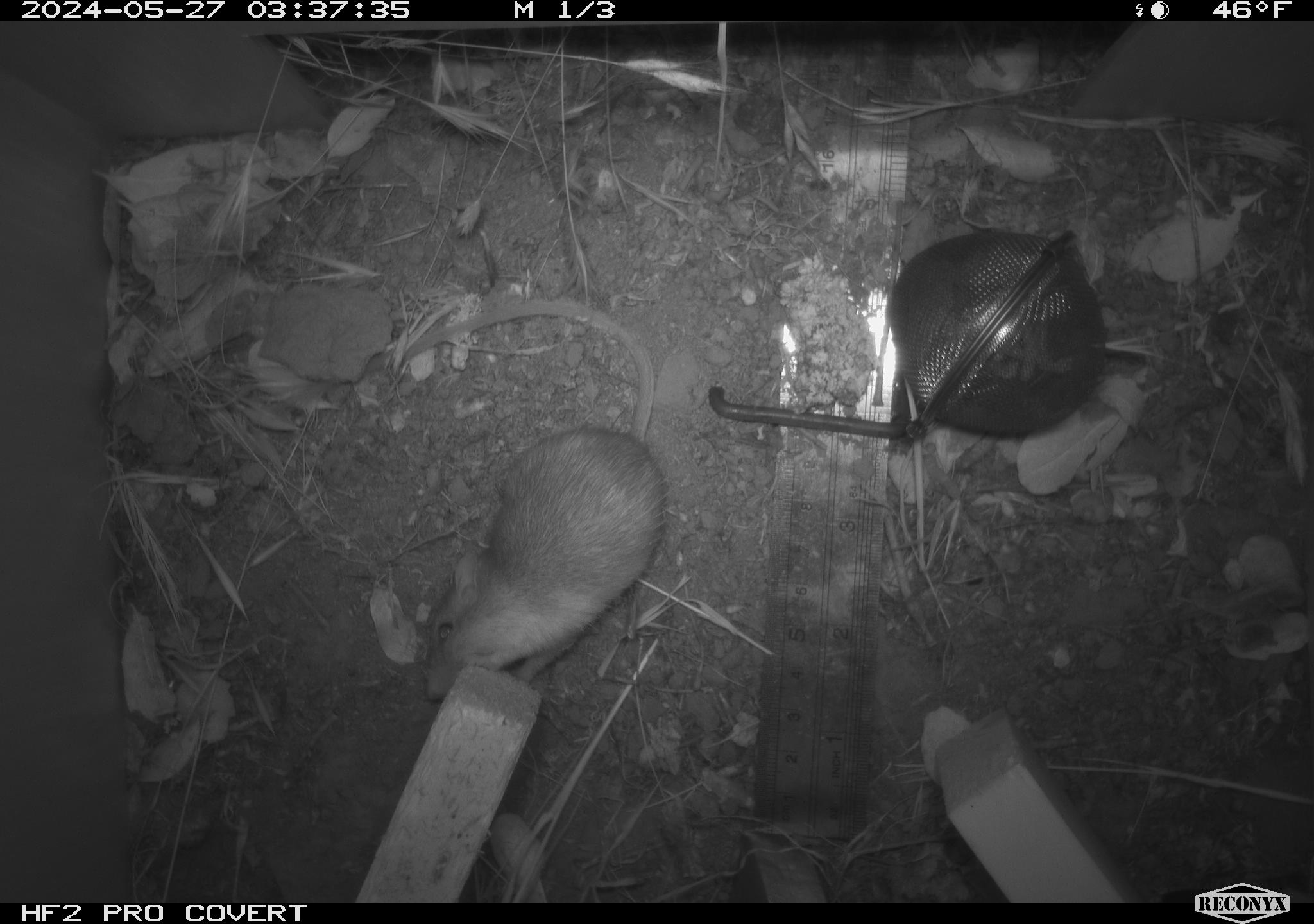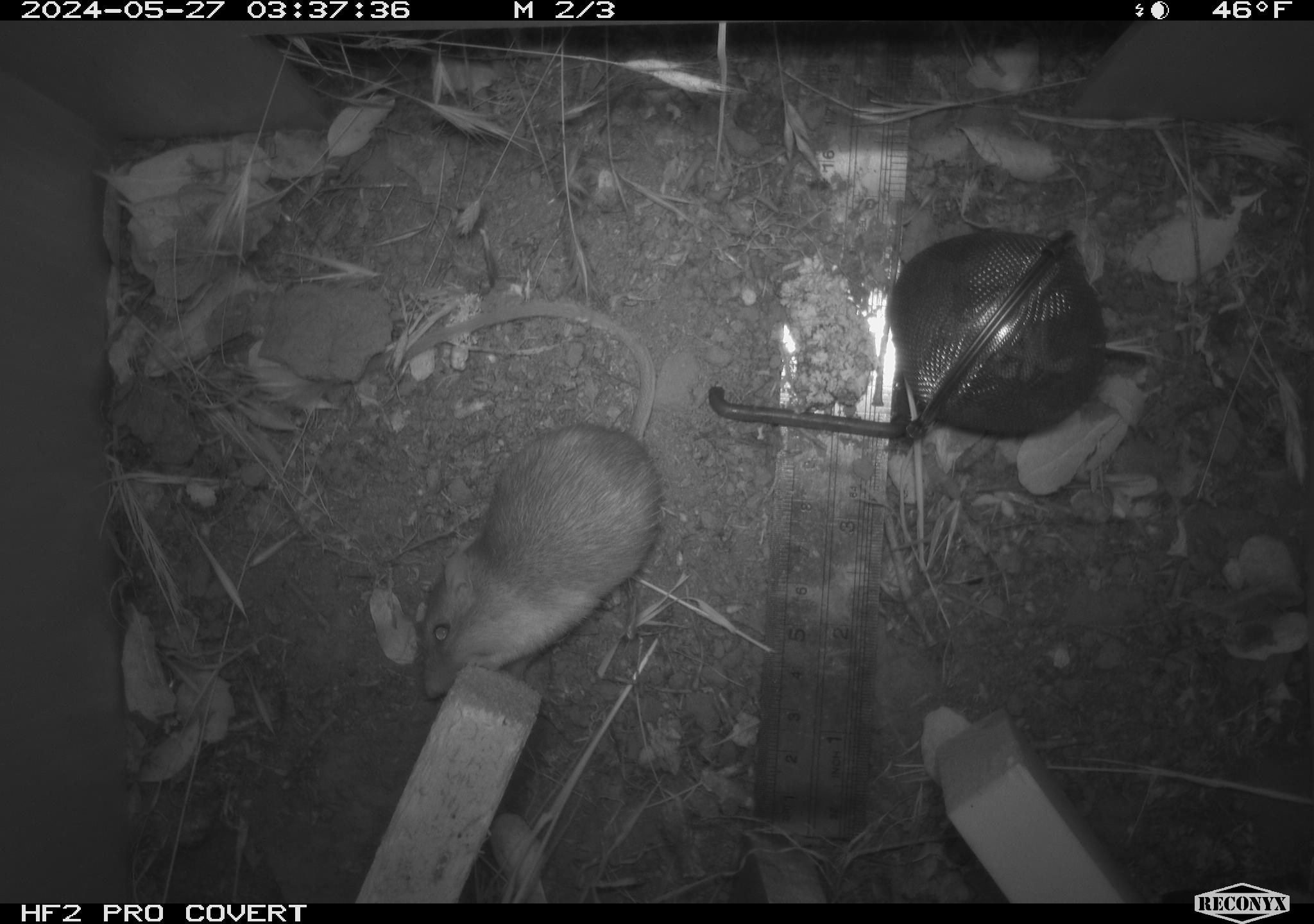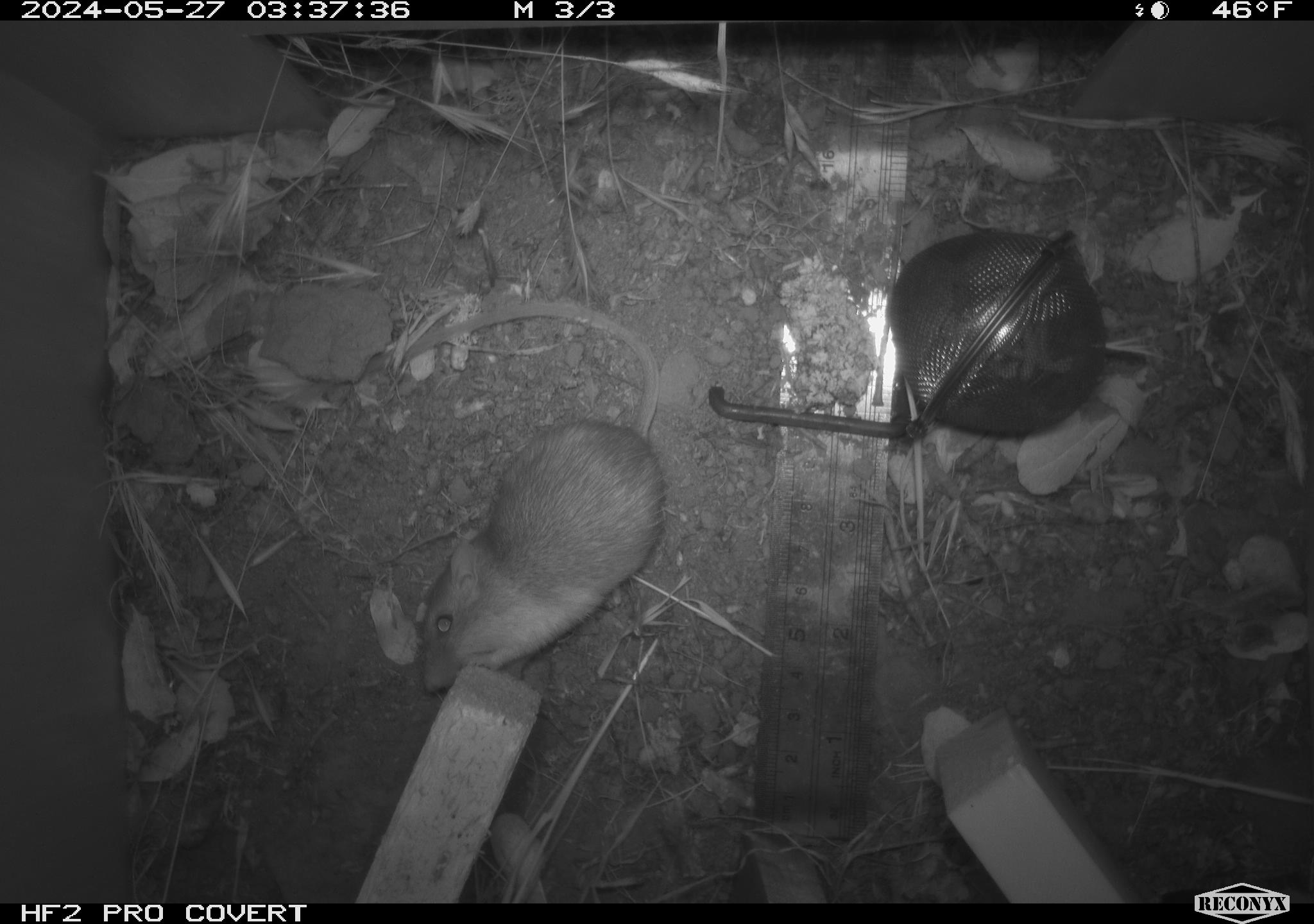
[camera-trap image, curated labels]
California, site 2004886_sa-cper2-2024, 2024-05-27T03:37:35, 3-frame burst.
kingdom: Animalia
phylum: Chordata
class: Mammalia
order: Rodentia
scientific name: Rodentia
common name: rodent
Rodent (Rodentia).